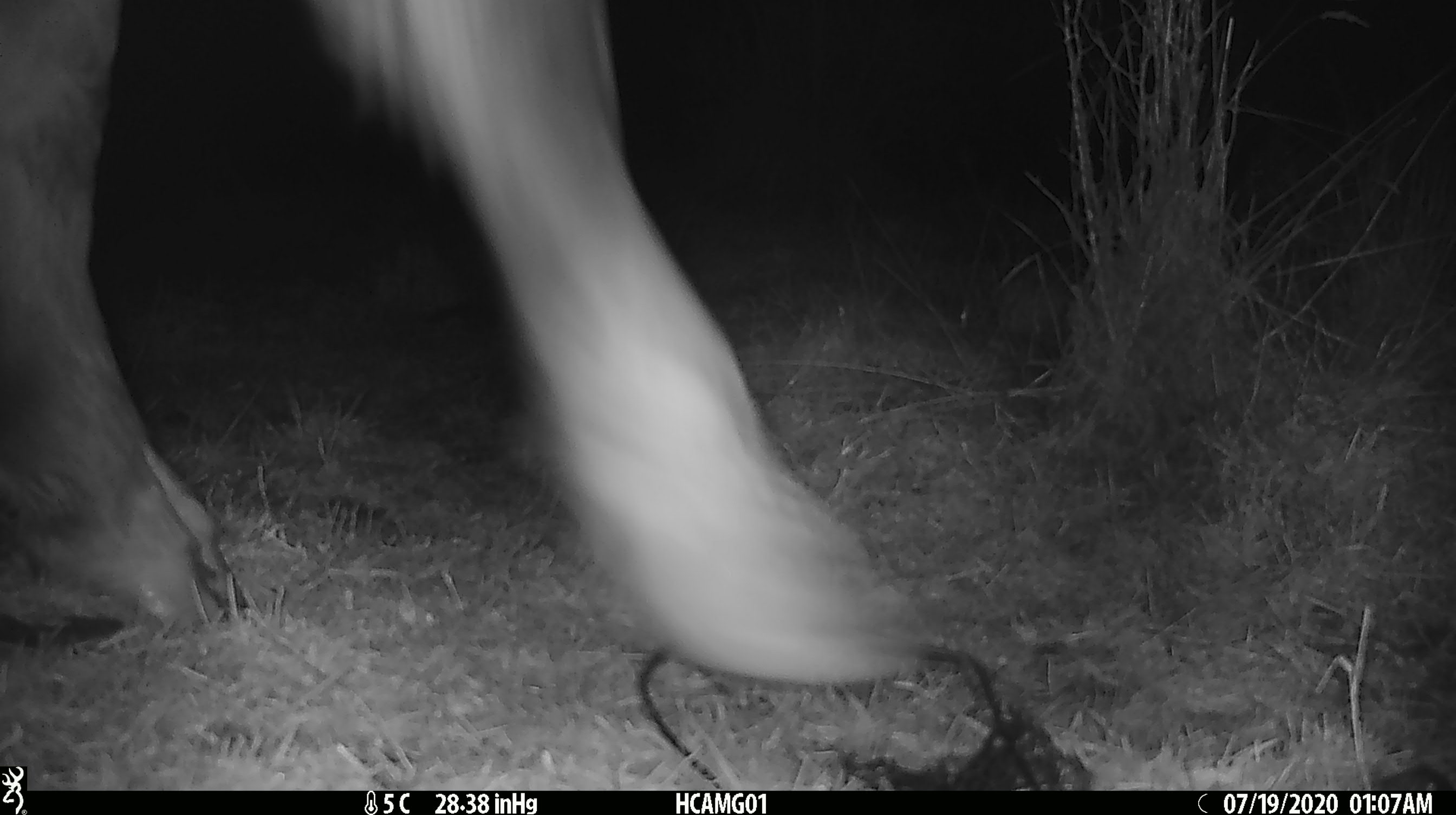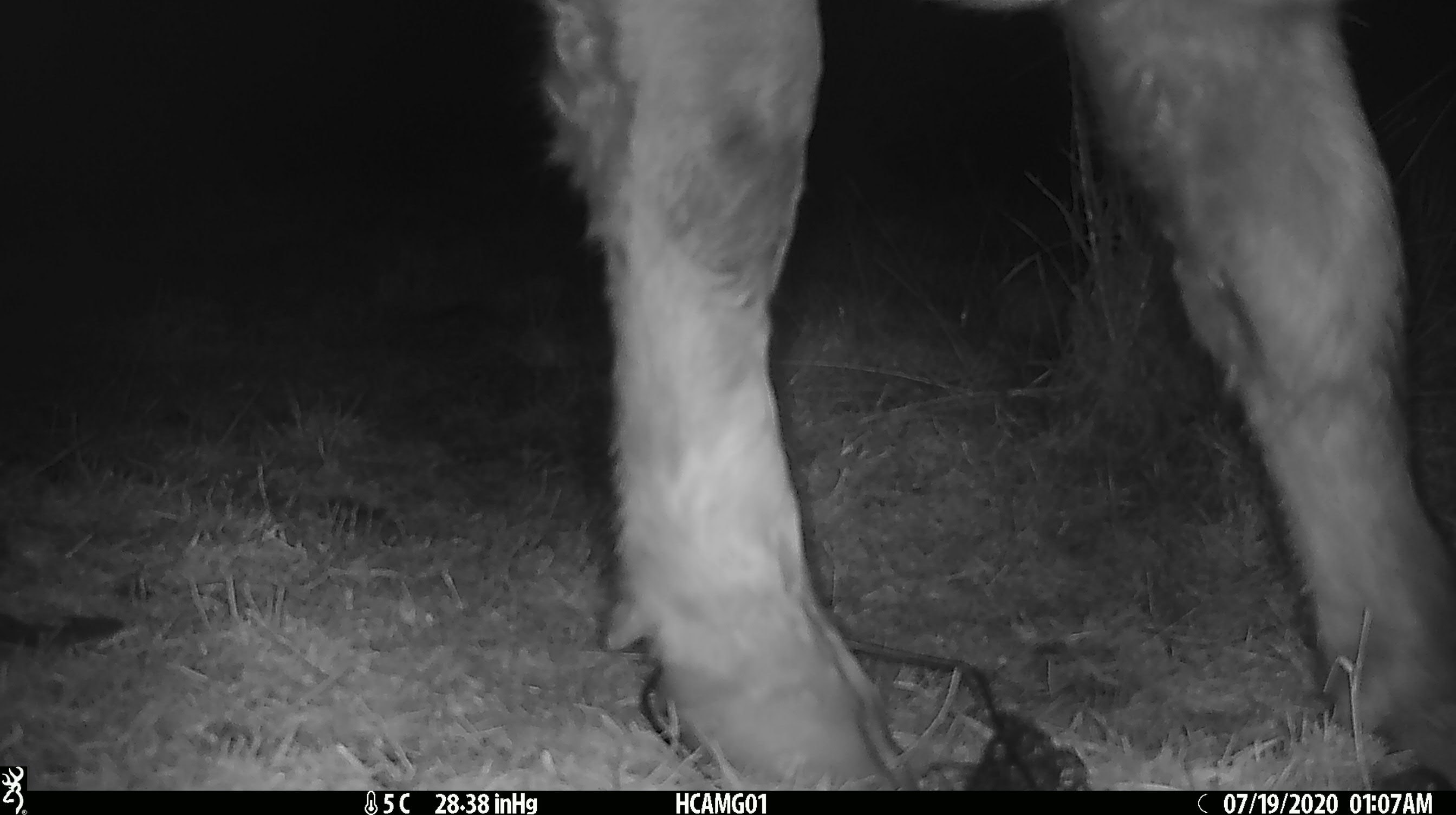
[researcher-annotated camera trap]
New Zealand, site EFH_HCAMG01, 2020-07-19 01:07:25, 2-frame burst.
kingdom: Animalia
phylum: Chordata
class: Mammalia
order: Artiodactyla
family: Bovidae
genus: Bos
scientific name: Bos taurus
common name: domestic cow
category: cow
Cow (domestic cow) (Bos taurus).